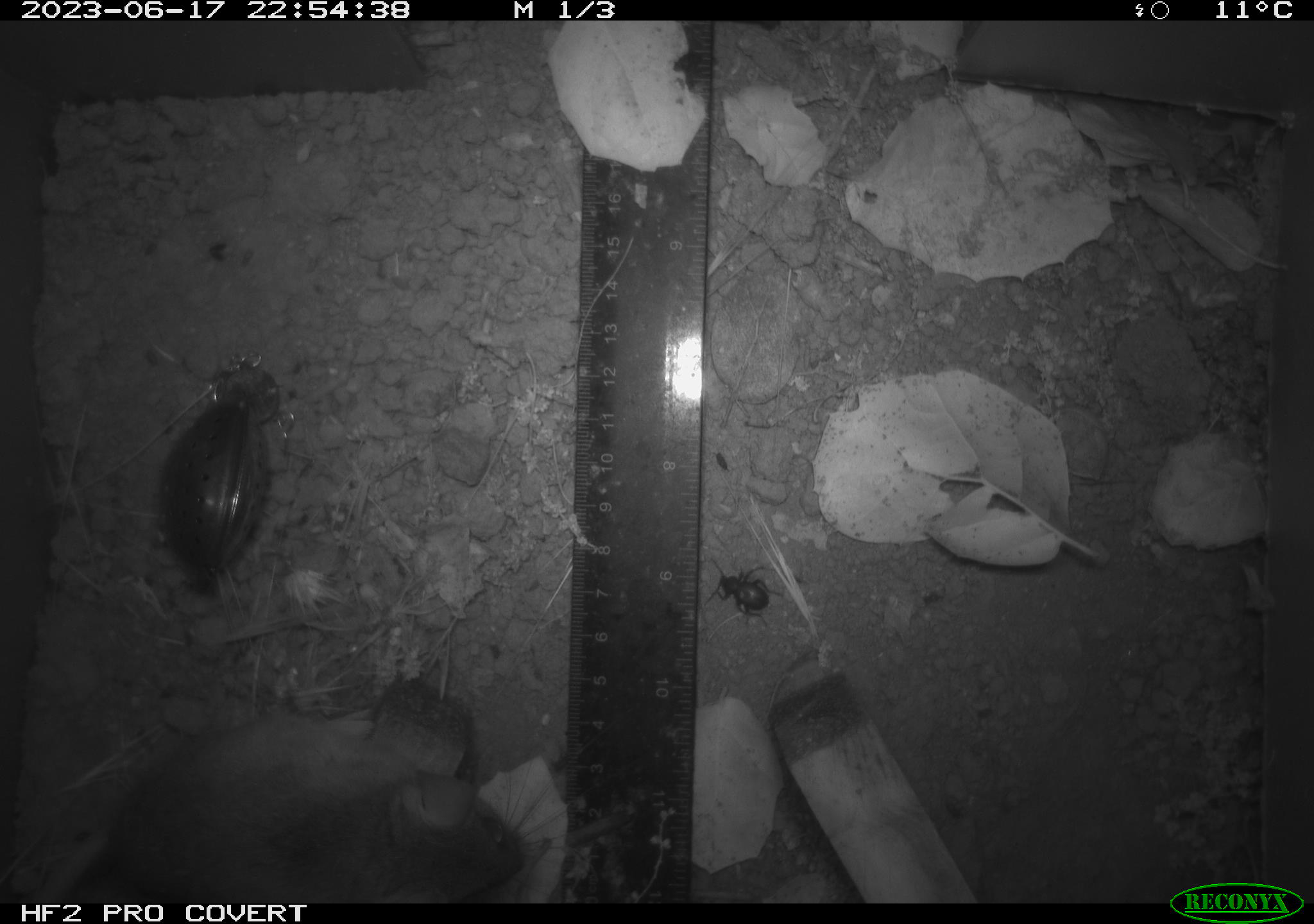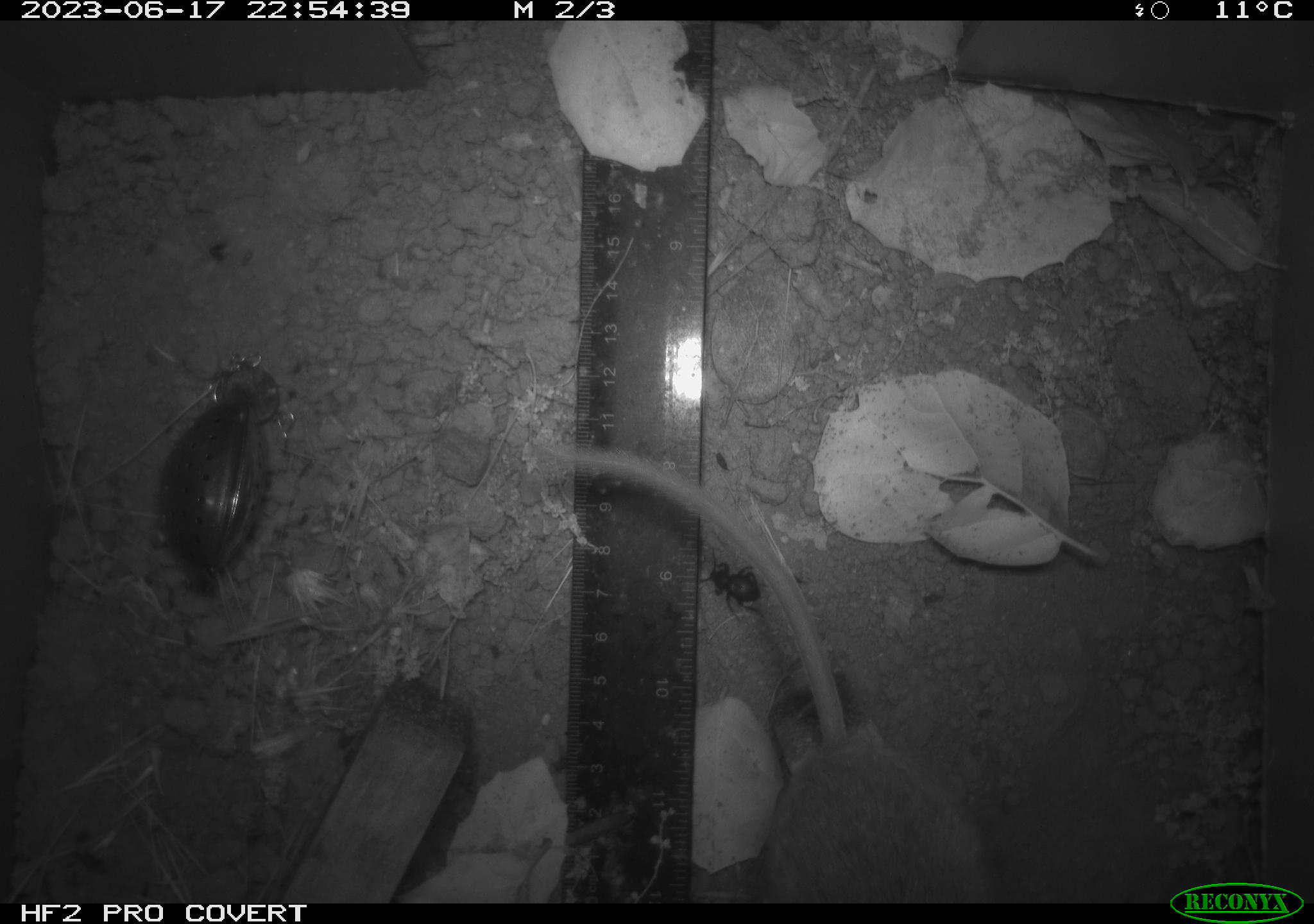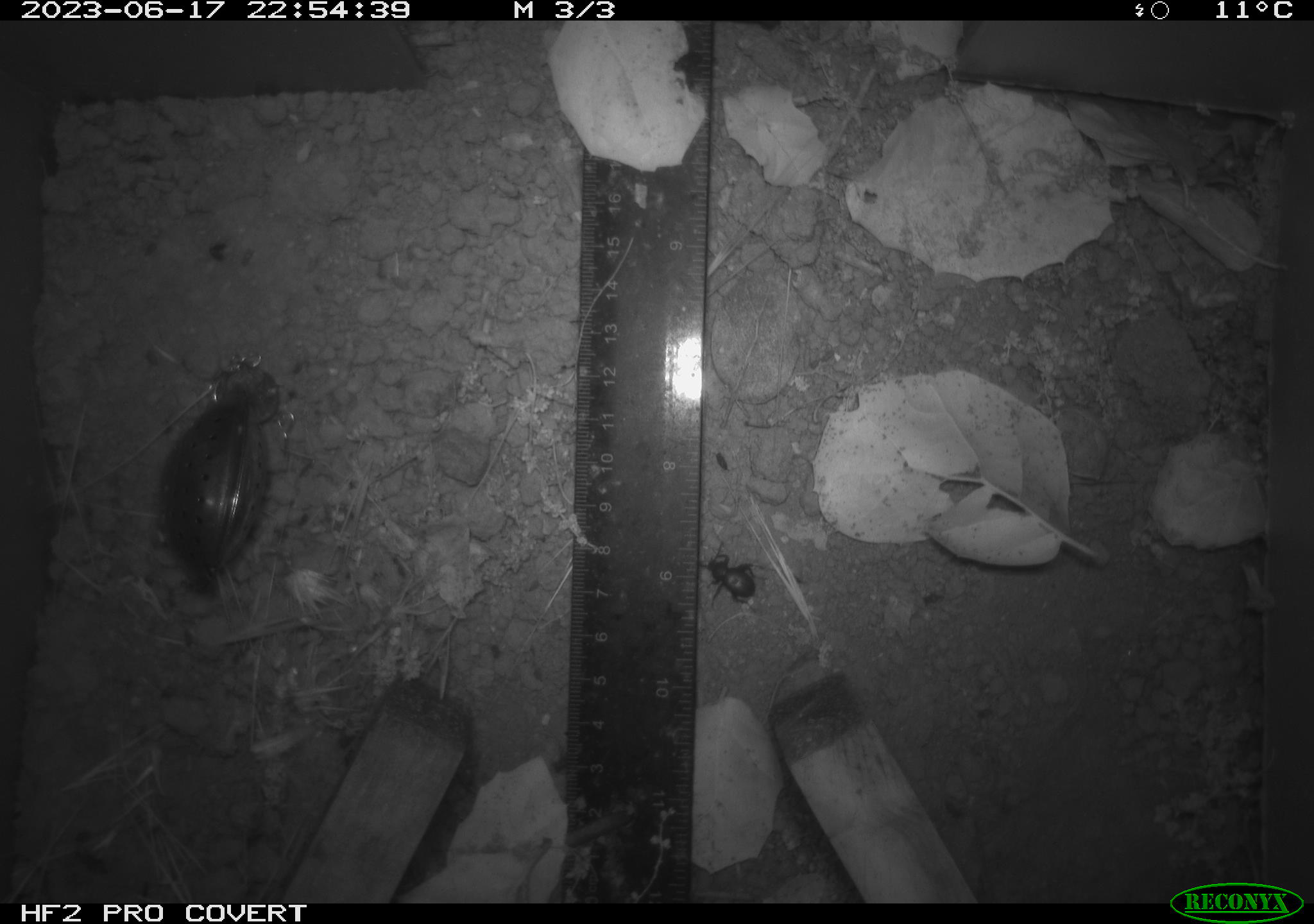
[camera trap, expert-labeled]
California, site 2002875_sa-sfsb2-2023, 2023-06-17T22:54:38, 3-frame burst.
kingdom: Animalia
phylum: Arthropoda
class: Insecta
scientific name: Insecta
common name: insect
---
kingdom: Animalia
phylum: Chordata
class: Mammalia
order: Rodentia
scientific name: Rodentia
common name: mouse species